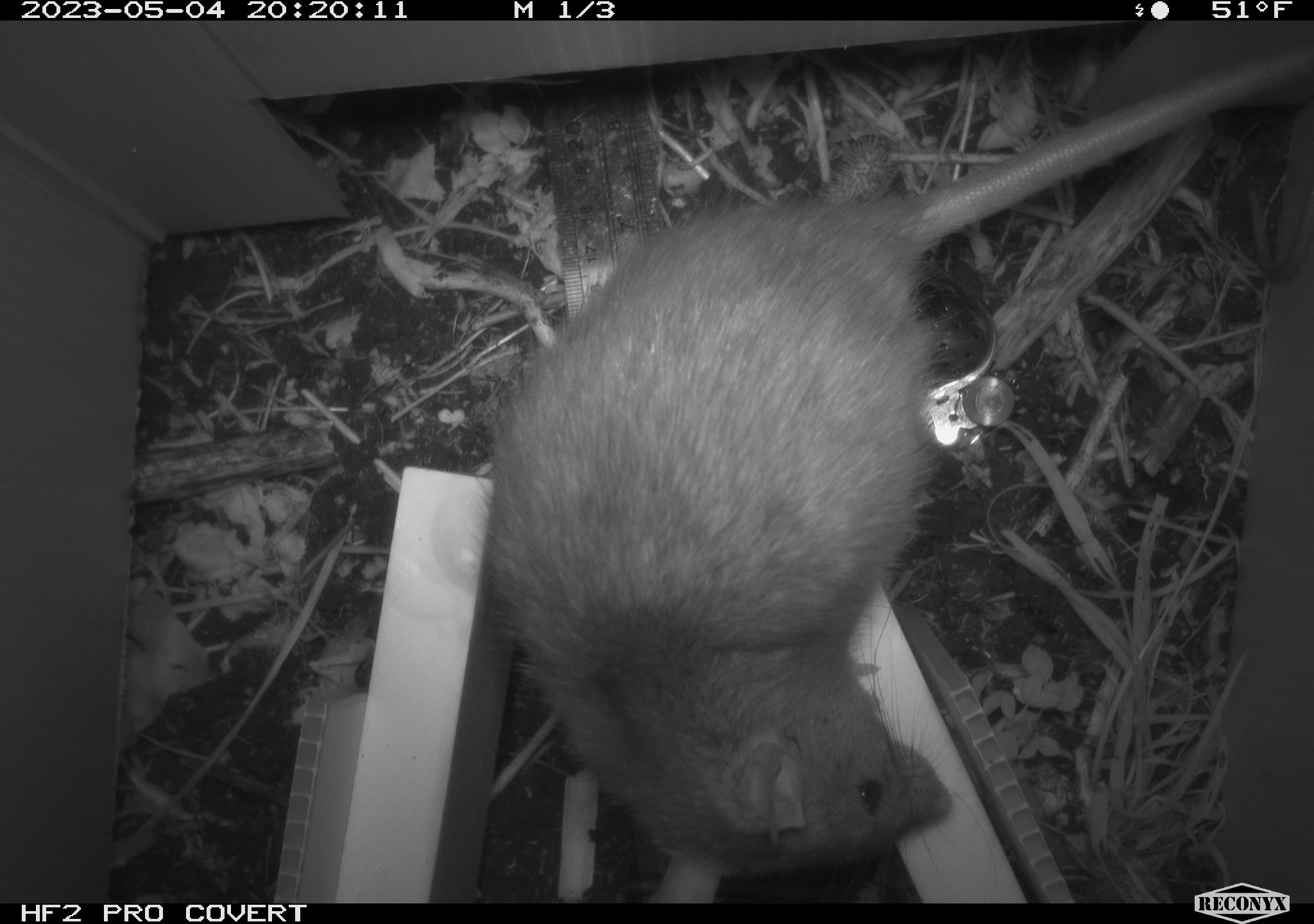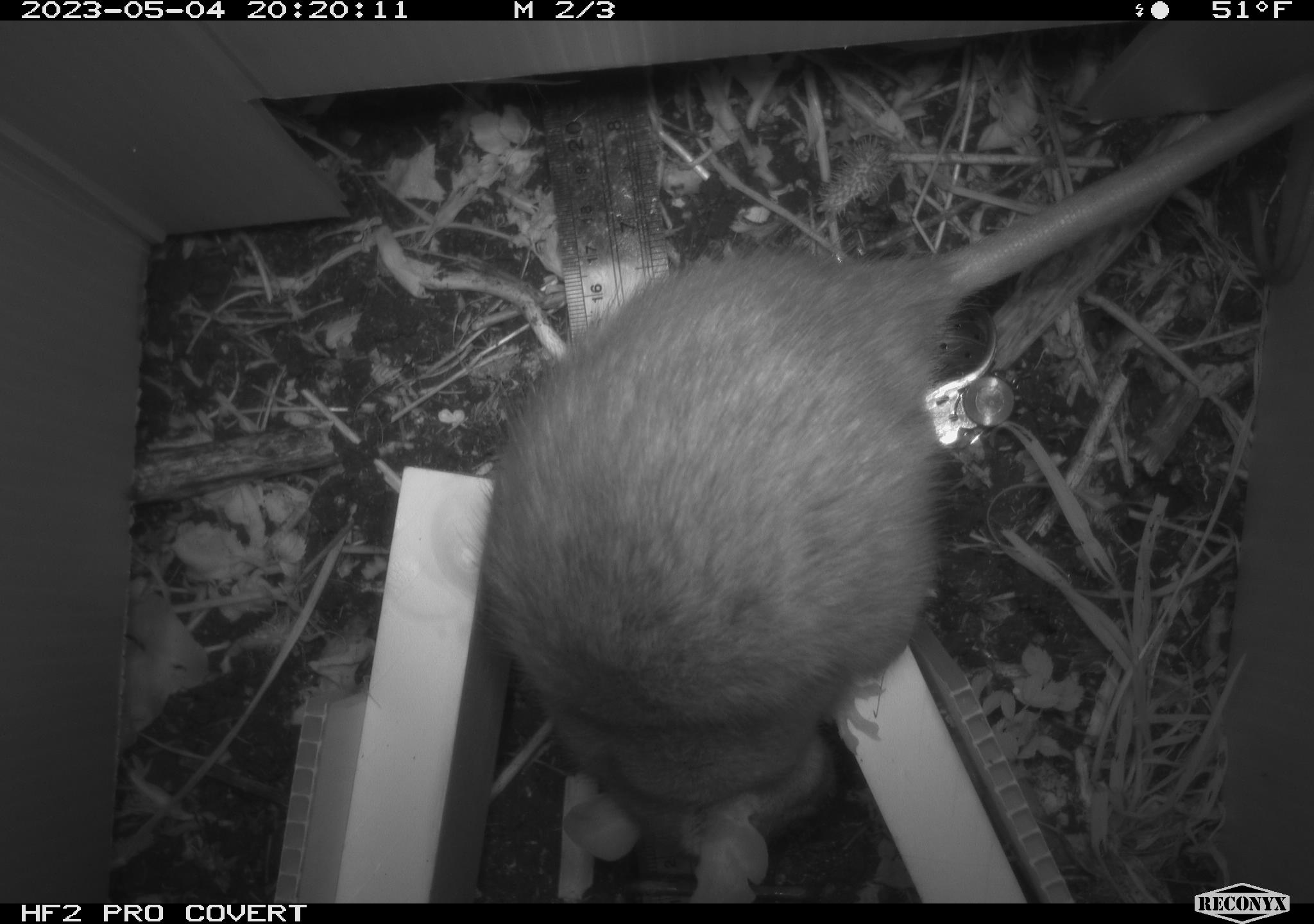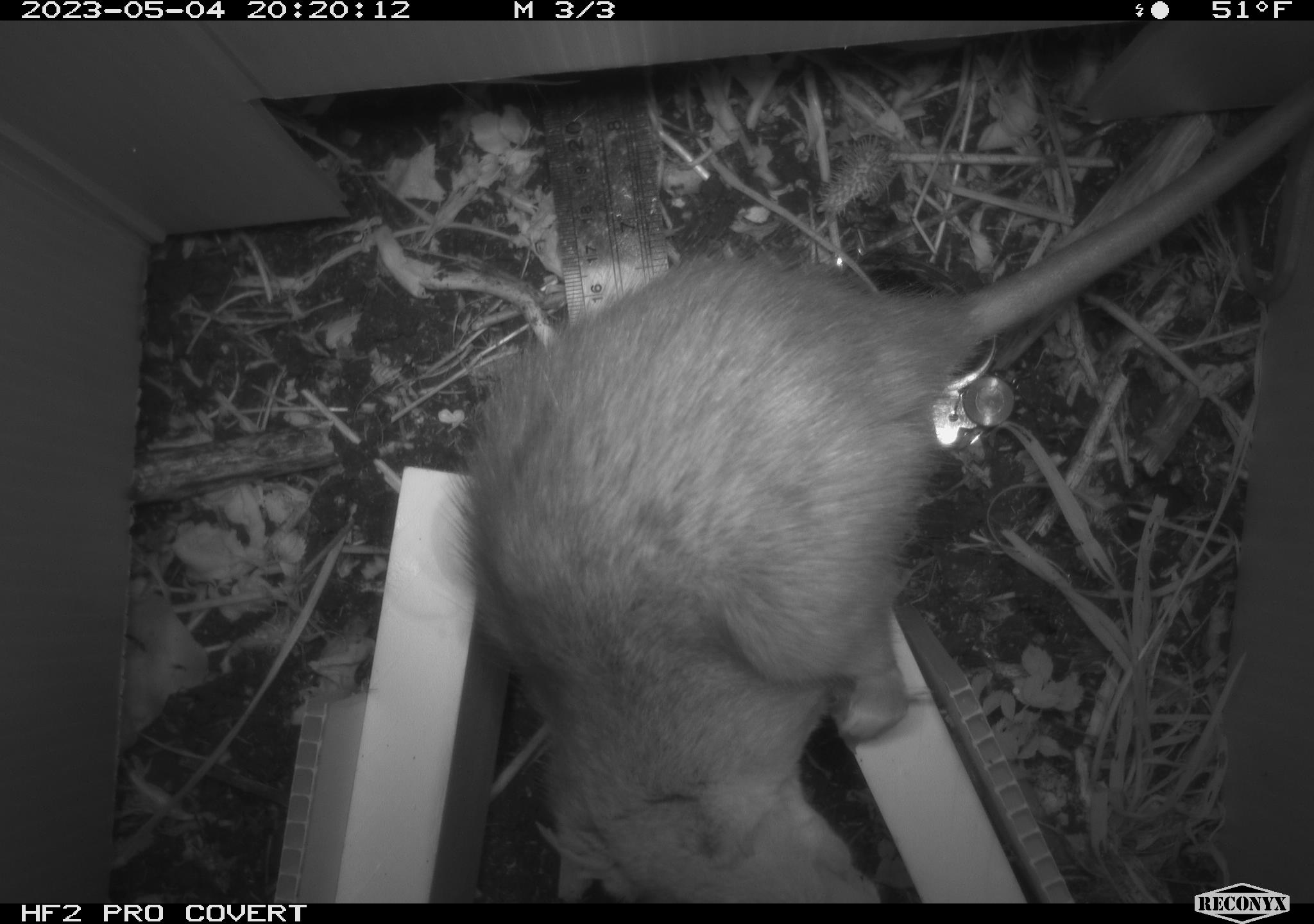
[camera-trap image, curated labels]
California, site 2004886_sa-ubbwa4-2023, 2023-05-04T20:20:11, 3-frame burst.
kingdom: Animalia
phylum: Chordata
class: Mammalia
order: Rodentia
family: Muridae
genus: Rattus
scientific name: Rattus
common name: rat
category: rattus species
Rattus species (rat) (Rattus).